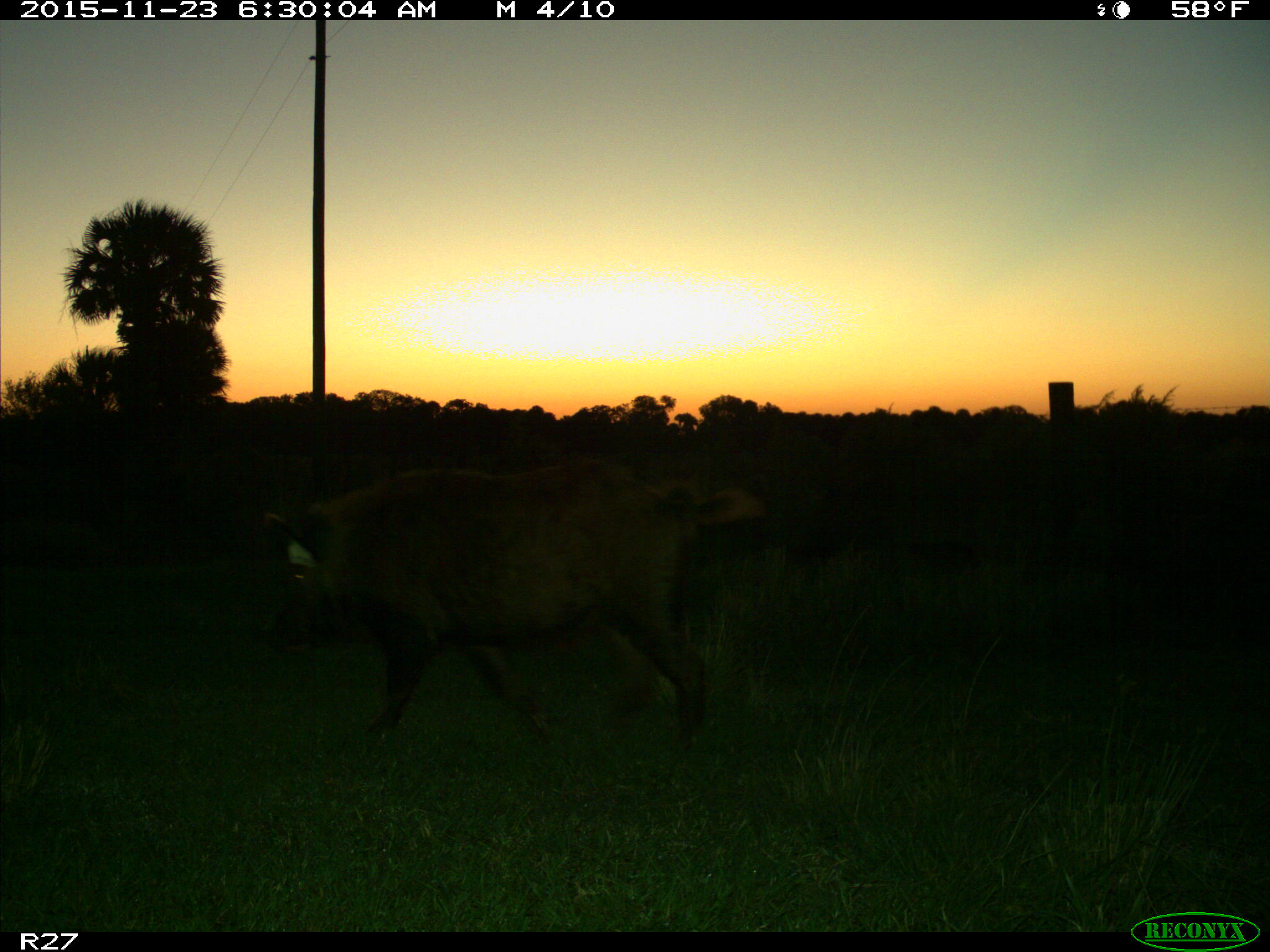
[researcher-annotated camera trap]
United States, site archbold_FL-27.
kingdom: Animalia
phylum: Chordata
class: Mammalia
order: Artiodactyla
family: Suidae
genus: Sus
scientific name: Sus scrofa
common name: wild boar